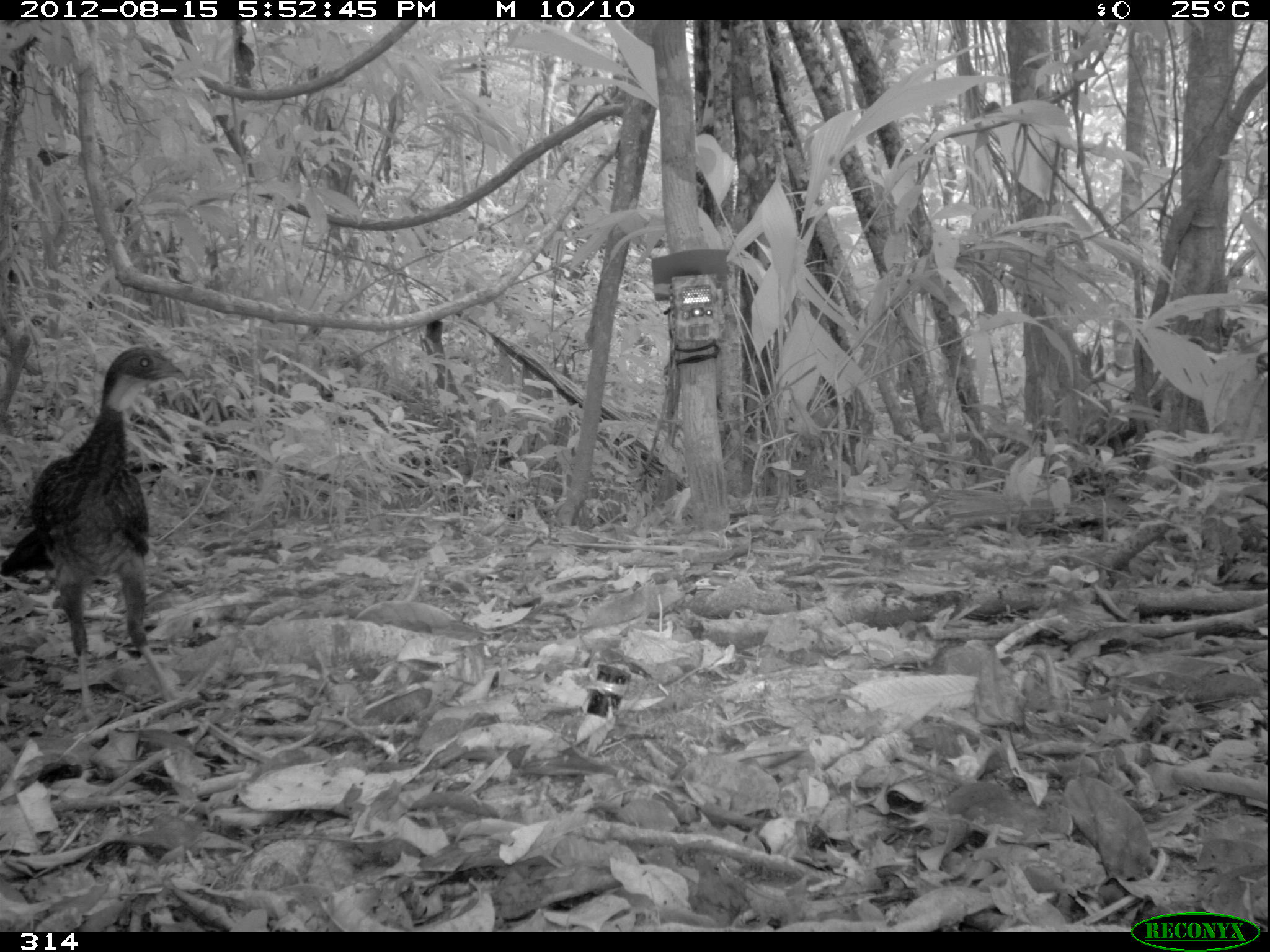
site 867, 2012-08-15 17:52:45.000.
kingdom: Animalia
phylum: Chordata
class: Aves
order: Galliformes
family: Cracidae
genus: Penelope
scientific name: Penelope jacquacu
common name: spix's guan